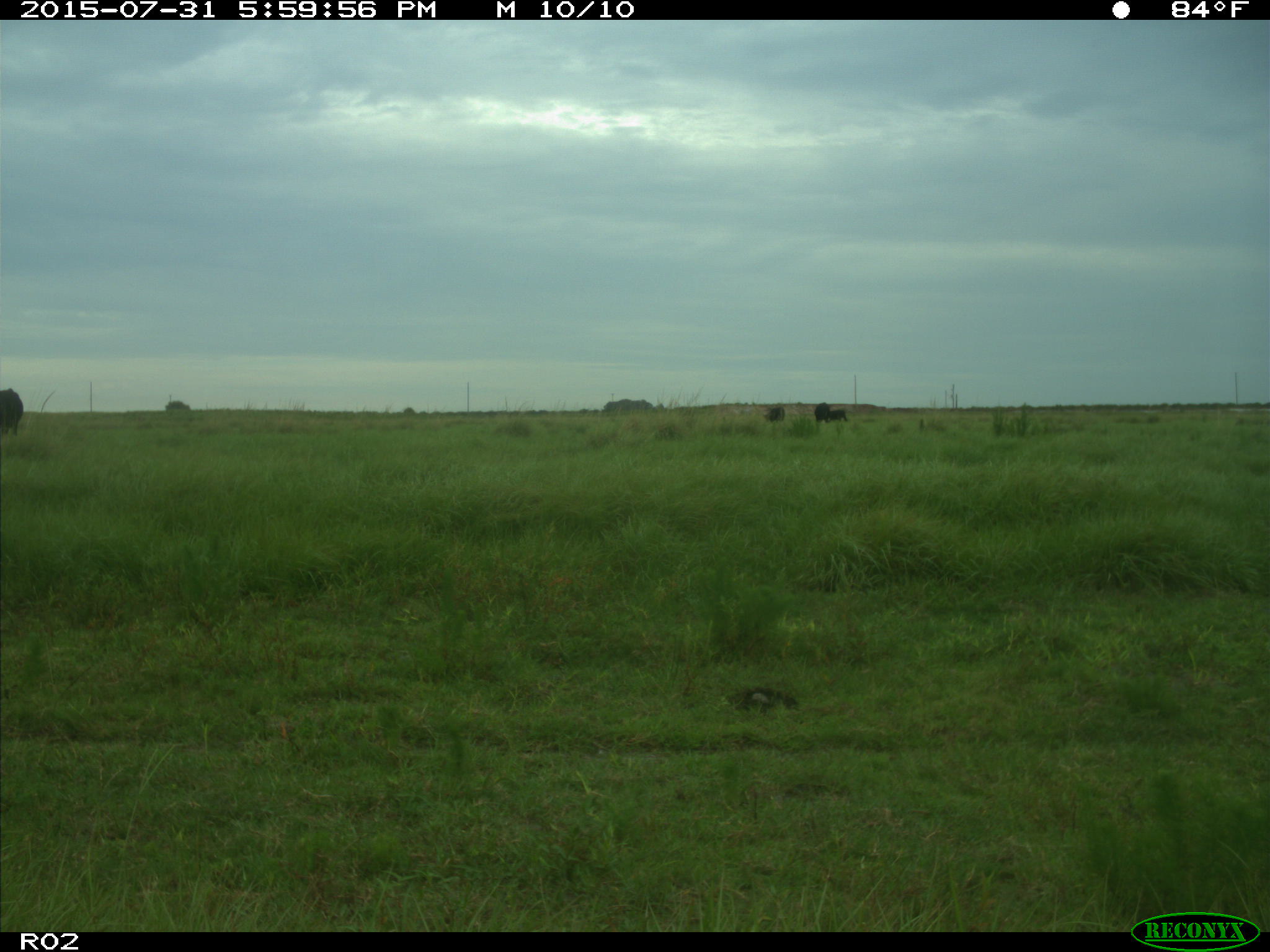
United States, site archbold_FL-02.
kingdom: Animalia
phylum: Chordata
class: Mammalia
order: Artiodactyla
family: Bovidae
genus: Bos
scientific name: Bos taurus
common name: domestic cow